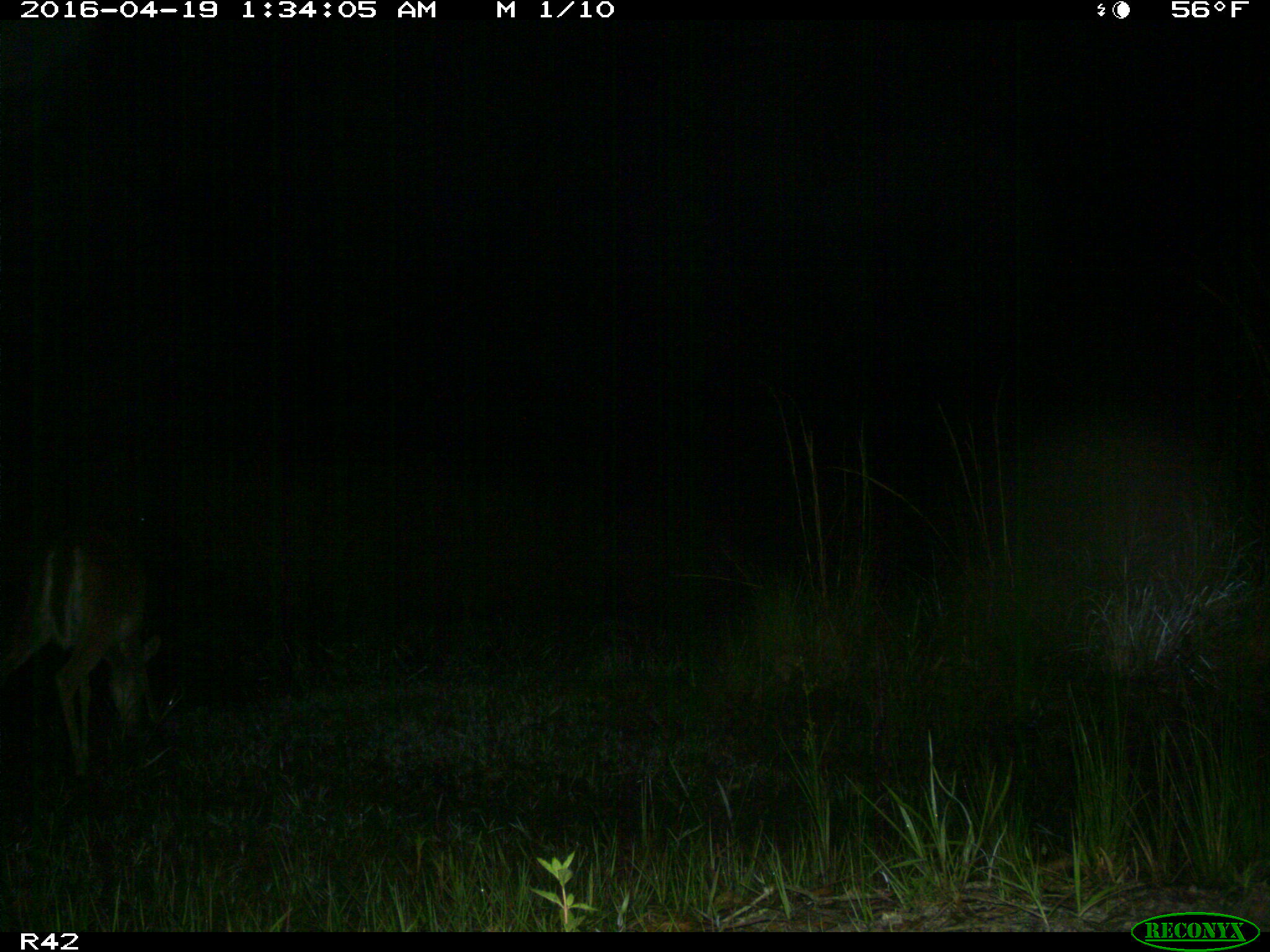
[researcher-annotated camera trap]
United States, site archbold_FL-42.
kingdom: Animalia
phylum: Chordata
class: Mammalia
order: Artiodactyla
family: Cervidae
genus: Odocoileus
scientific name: Odocoileus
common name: deer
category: unidentified deer